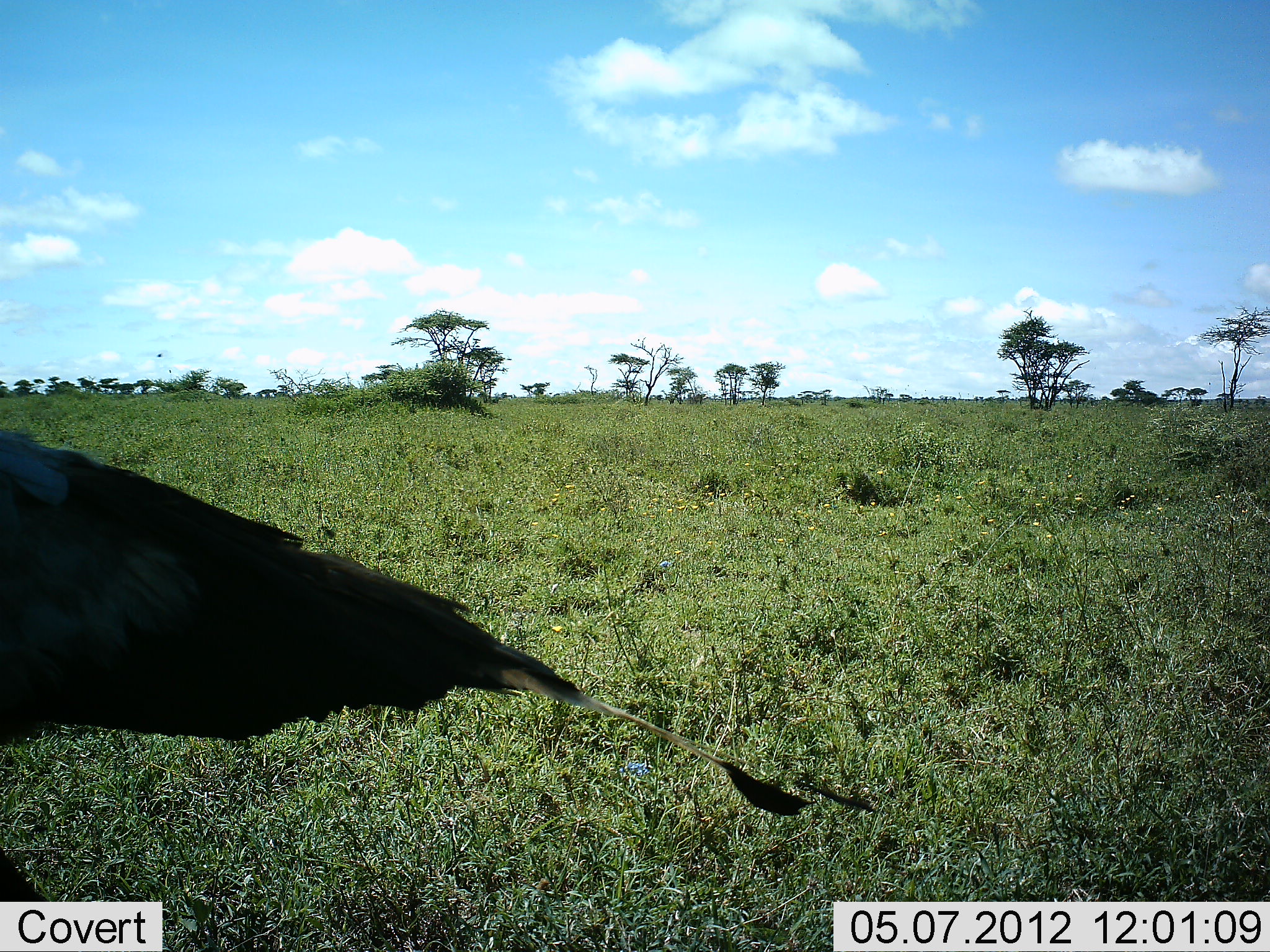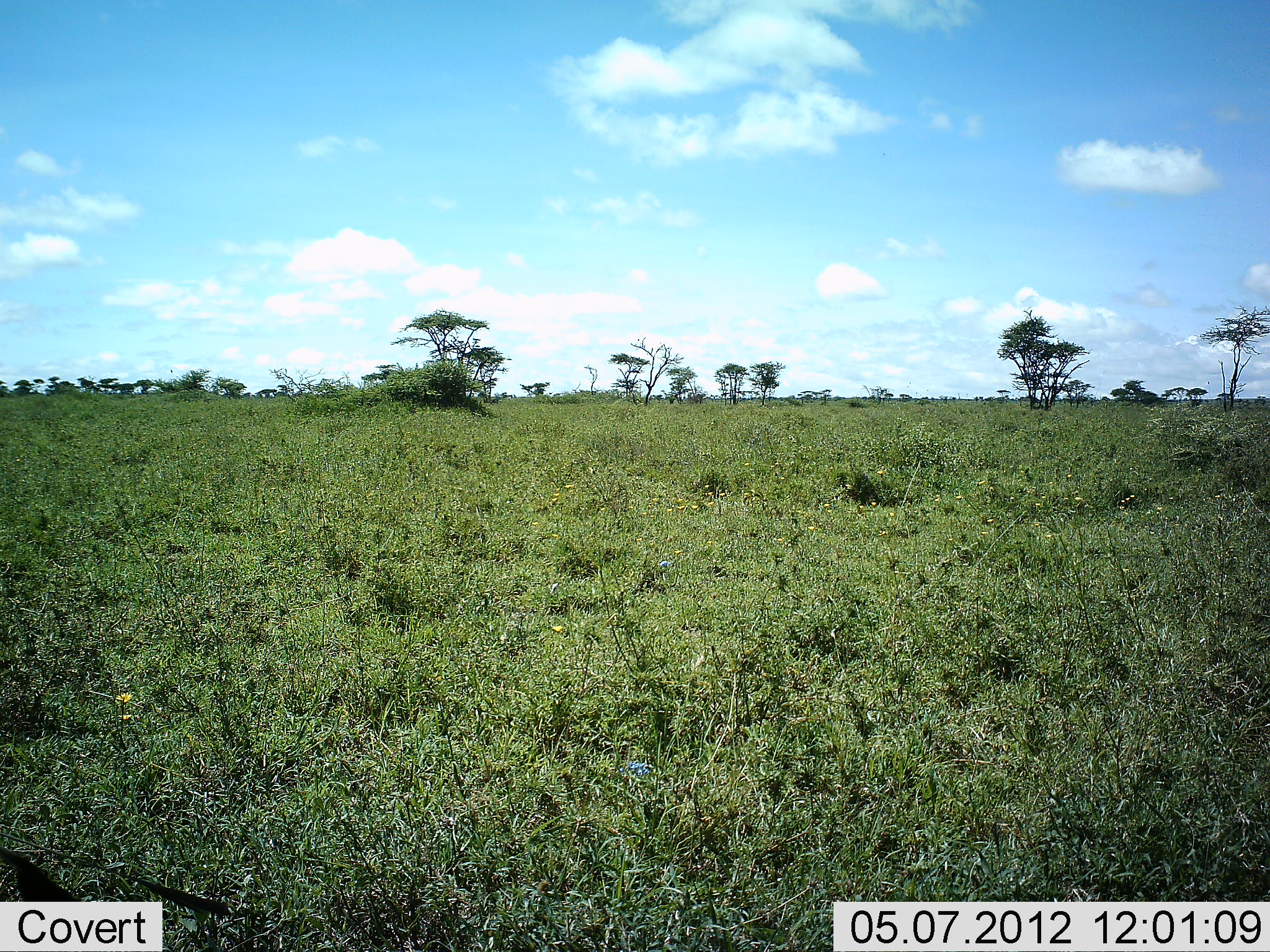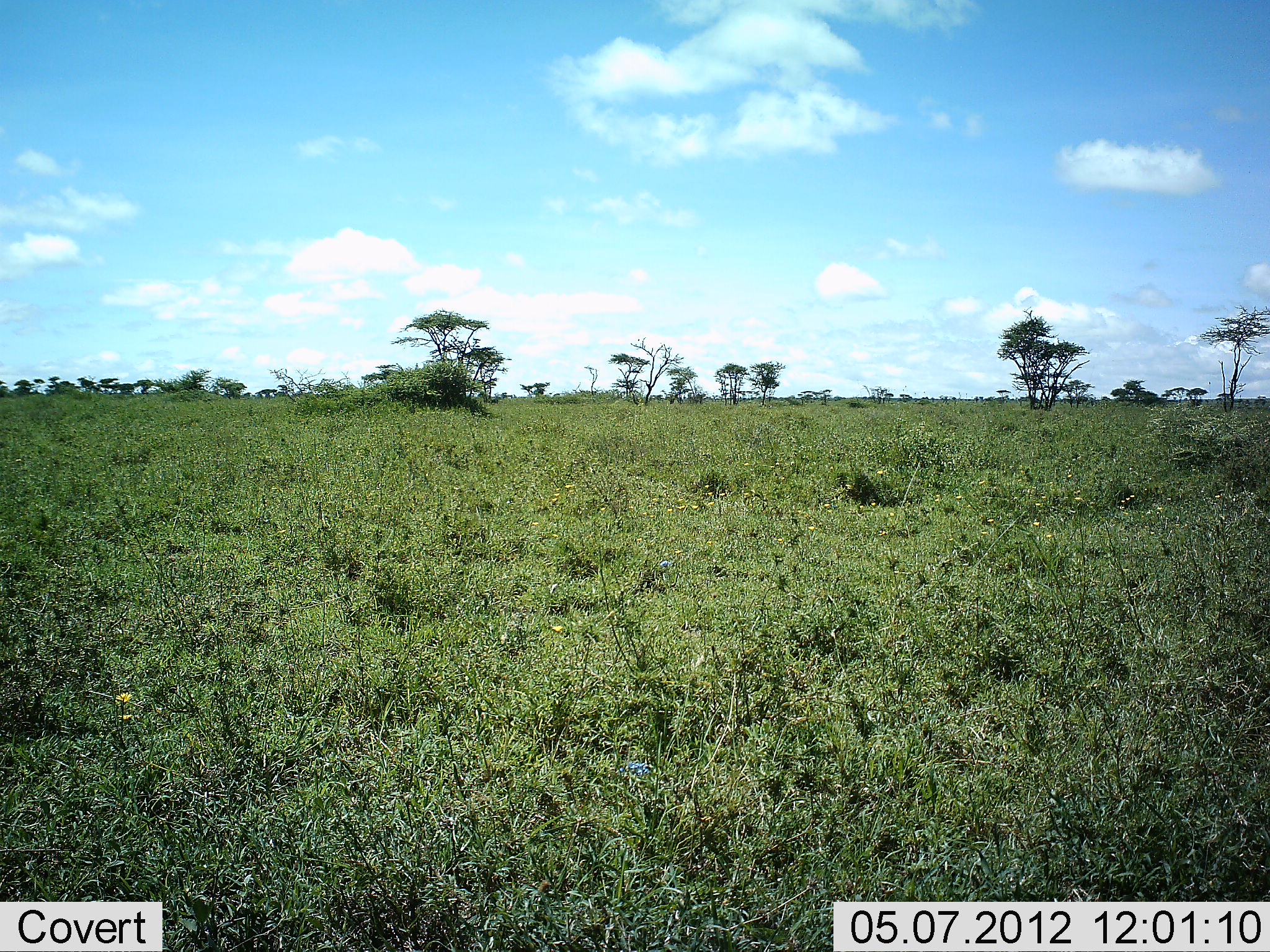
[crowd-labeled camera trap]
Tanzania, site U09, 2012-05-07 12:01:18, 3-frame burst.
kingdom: Animalia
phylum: Chordata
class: Aves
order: Accipitriformes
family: Sagittariidae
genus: Sagittarius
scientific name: Sagittarius serpentarius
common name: secretary bird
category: secretarybird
Secretarybird (secretary bird) (Sagittarius serpentarius), count 1. Behavior (volunteer vote fractions): standing 70%, resting 0%, moving 30%, interacting 0%. Young present (vote fraction): 0%. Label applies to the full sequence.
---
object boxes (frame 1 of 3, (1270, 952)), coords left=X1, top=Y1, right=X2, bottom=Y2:
animal: left=0, top=426, right=879, bottom=902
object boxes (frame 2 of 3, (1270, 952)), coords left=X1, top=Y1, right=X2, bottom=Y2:
animal: left=0, top=827, right=229, bottom=919